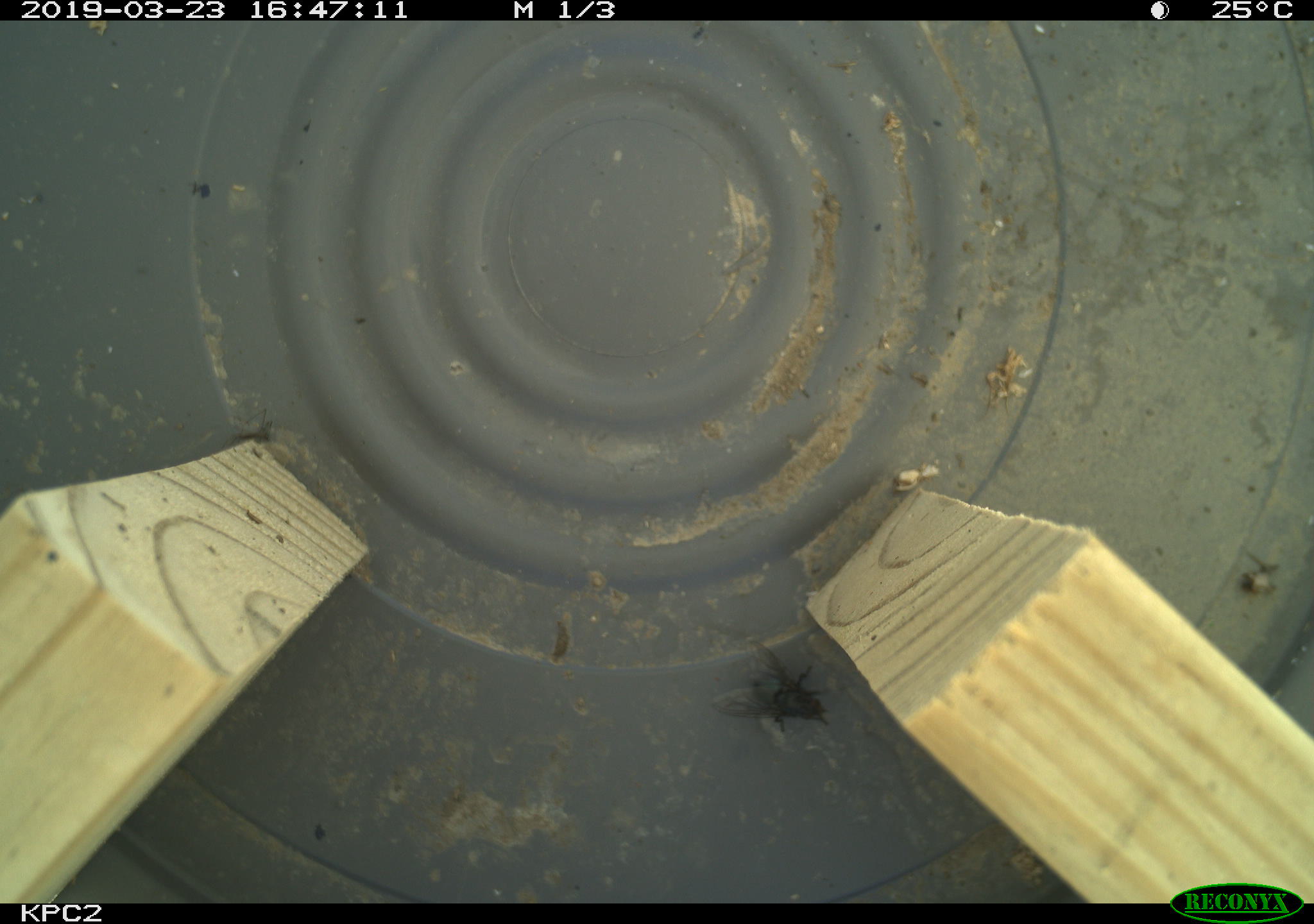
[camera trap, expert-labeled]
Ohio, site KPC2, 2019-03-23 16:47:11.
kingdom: Animalia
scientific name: Animalia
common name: animal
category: invertebrate